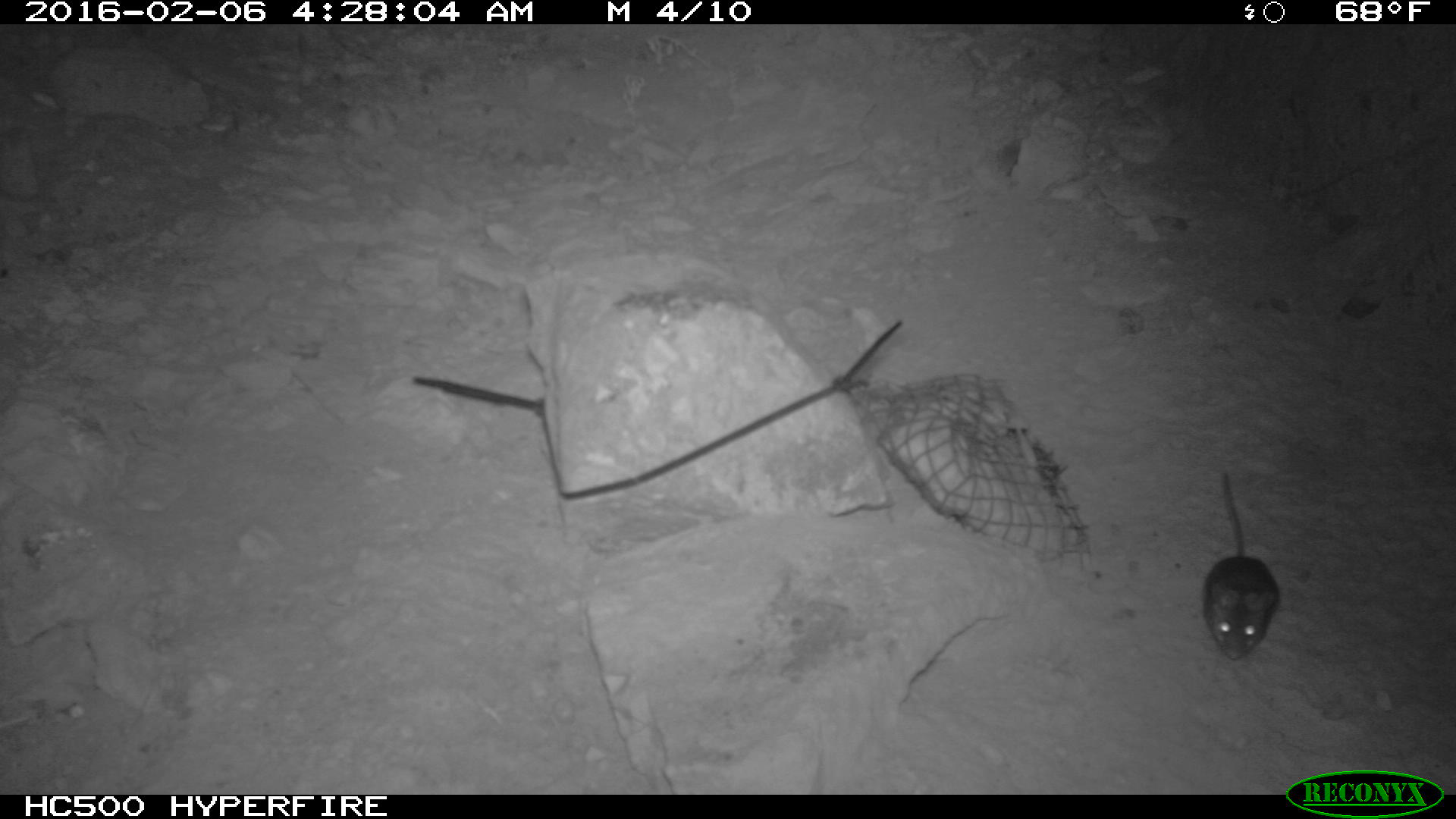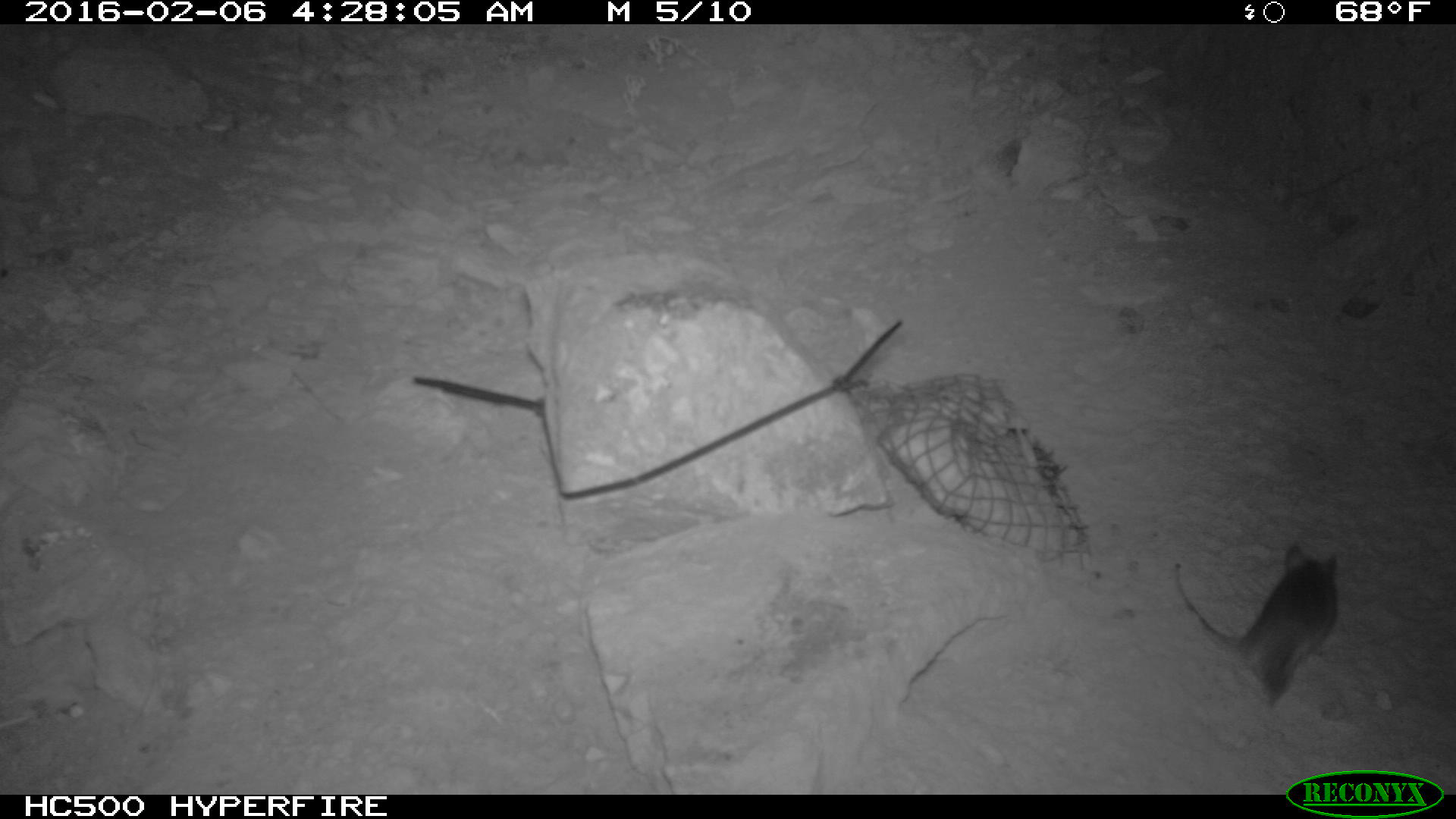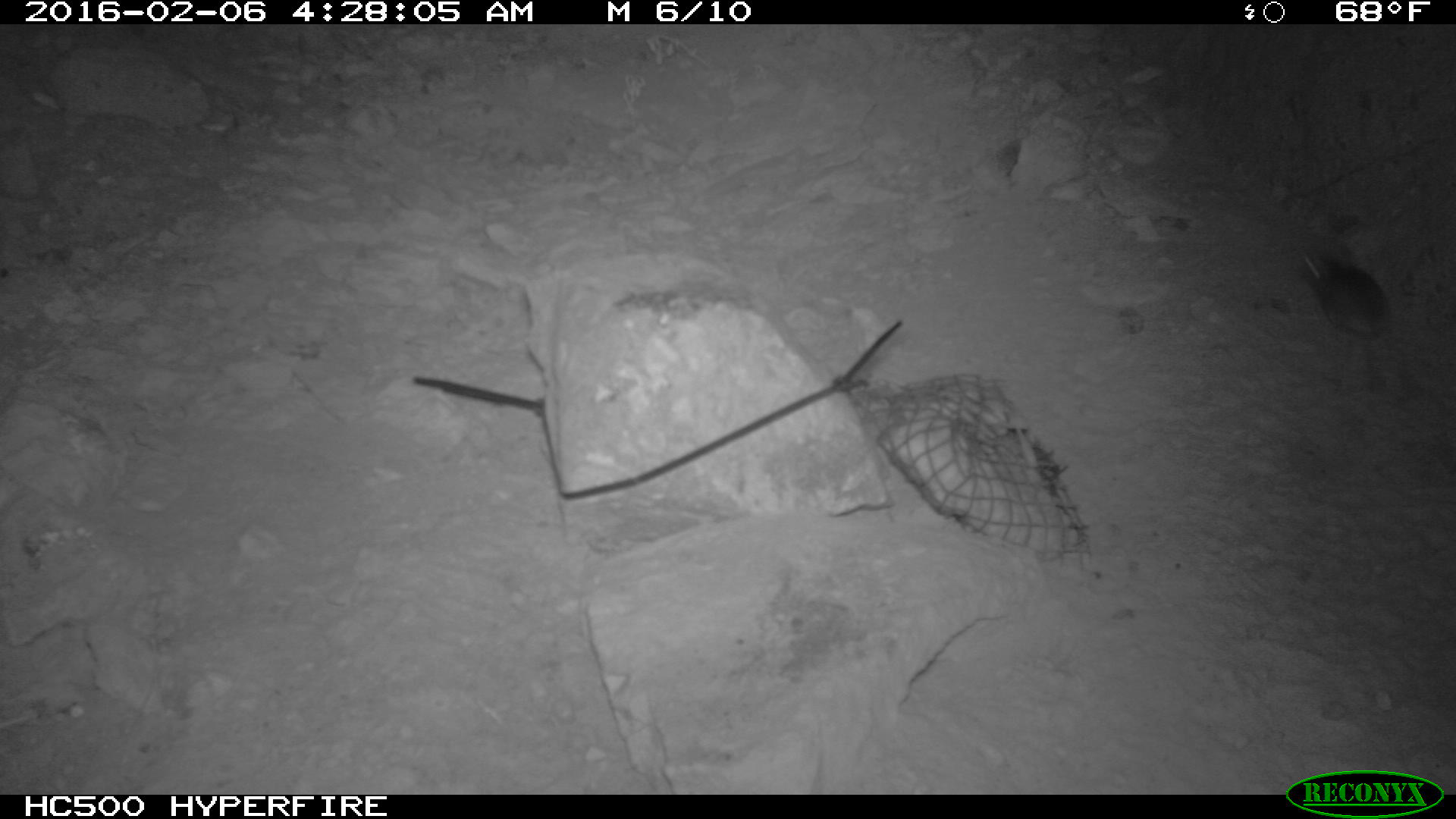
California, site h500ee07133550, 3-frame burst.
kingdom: Animalia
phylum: Chordata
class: Mammalia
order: Rodentia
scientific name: Rodentia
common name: rodent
Rodent (Rodentia).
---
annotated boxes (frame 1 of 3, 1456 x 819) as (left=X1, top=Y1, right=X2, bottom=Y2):
rodent: (left=1203, top=472, right=1281, bottom=663)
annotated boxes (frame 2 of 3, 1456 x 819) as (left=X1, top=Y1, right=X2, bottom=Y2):
rodent: (left=1169, top=541, right=1338, bottom=716)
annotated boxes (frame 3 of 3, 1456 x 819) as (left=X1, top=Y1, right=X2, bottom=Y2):
rodent: (left=1302, top=242, right=1388, bottom=392)